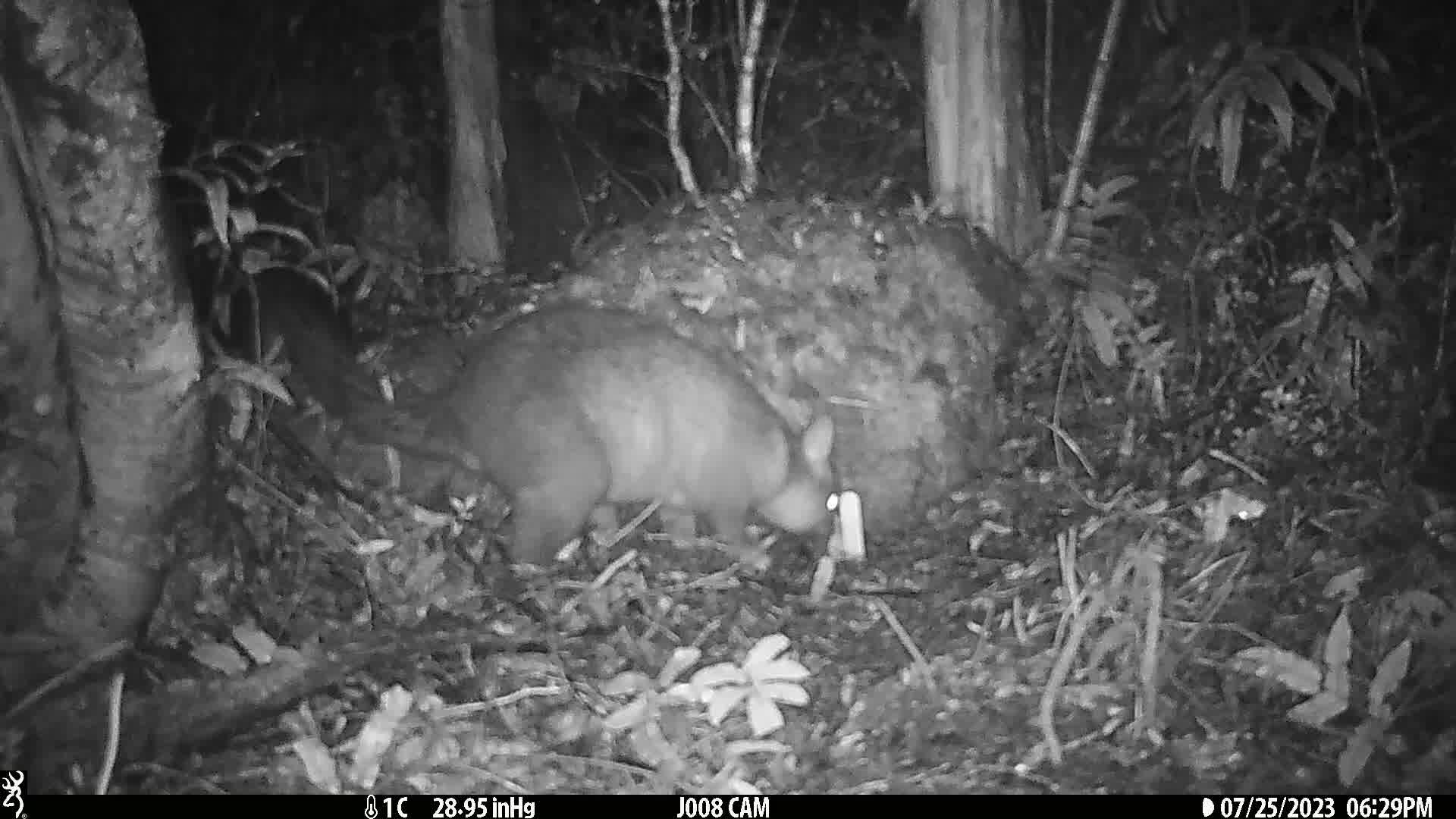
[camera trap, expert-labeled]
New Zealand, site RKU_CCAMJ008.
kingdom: Animalia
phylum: Chordata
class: Mammalia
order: Diprotodontia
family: Phalangeridae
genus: Trichosurus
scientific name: Trichosurus vulpecula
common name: common brushtail possum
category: possum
Possum (common brushtail possum) (Trichosurus vulpecula).